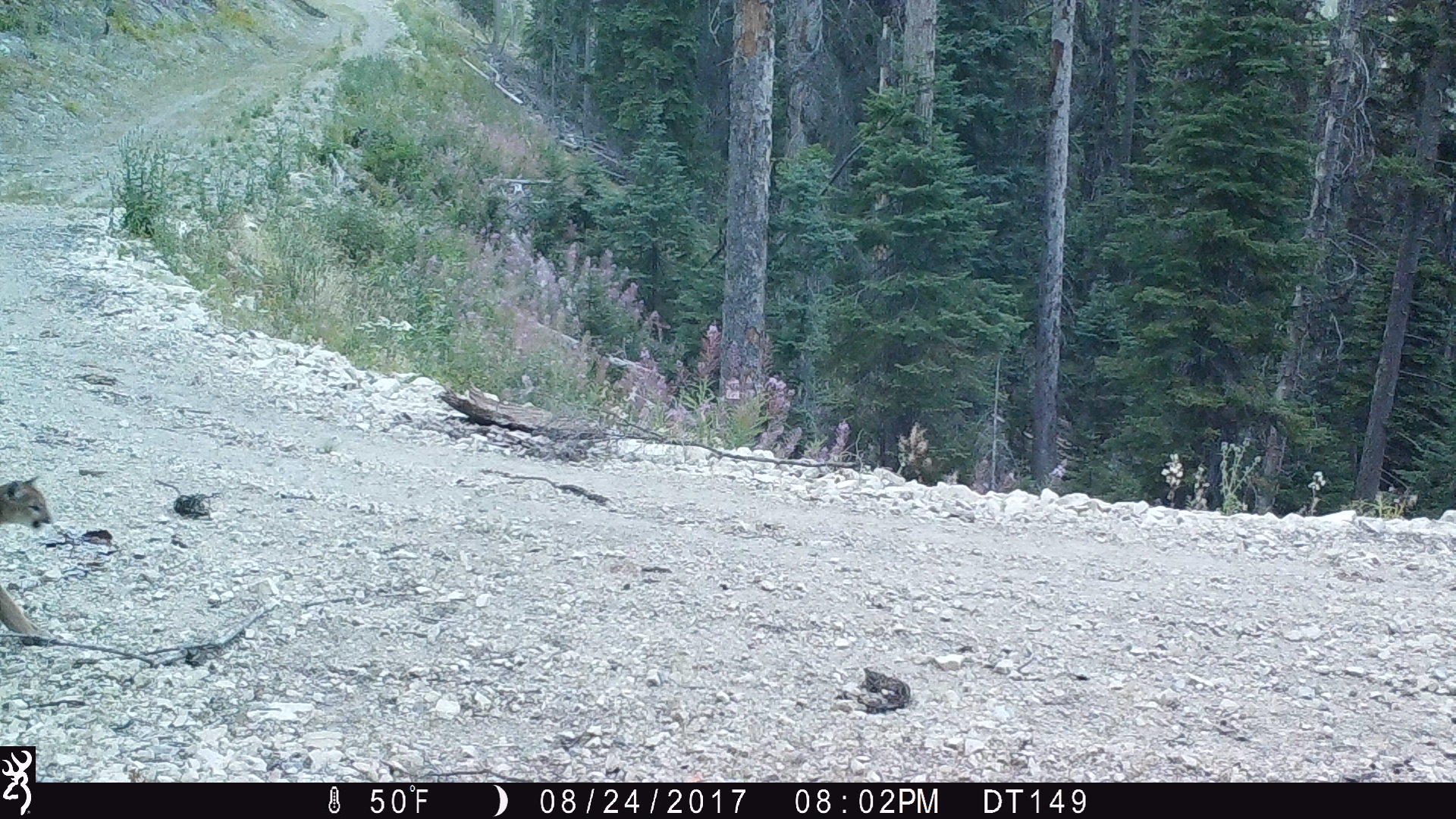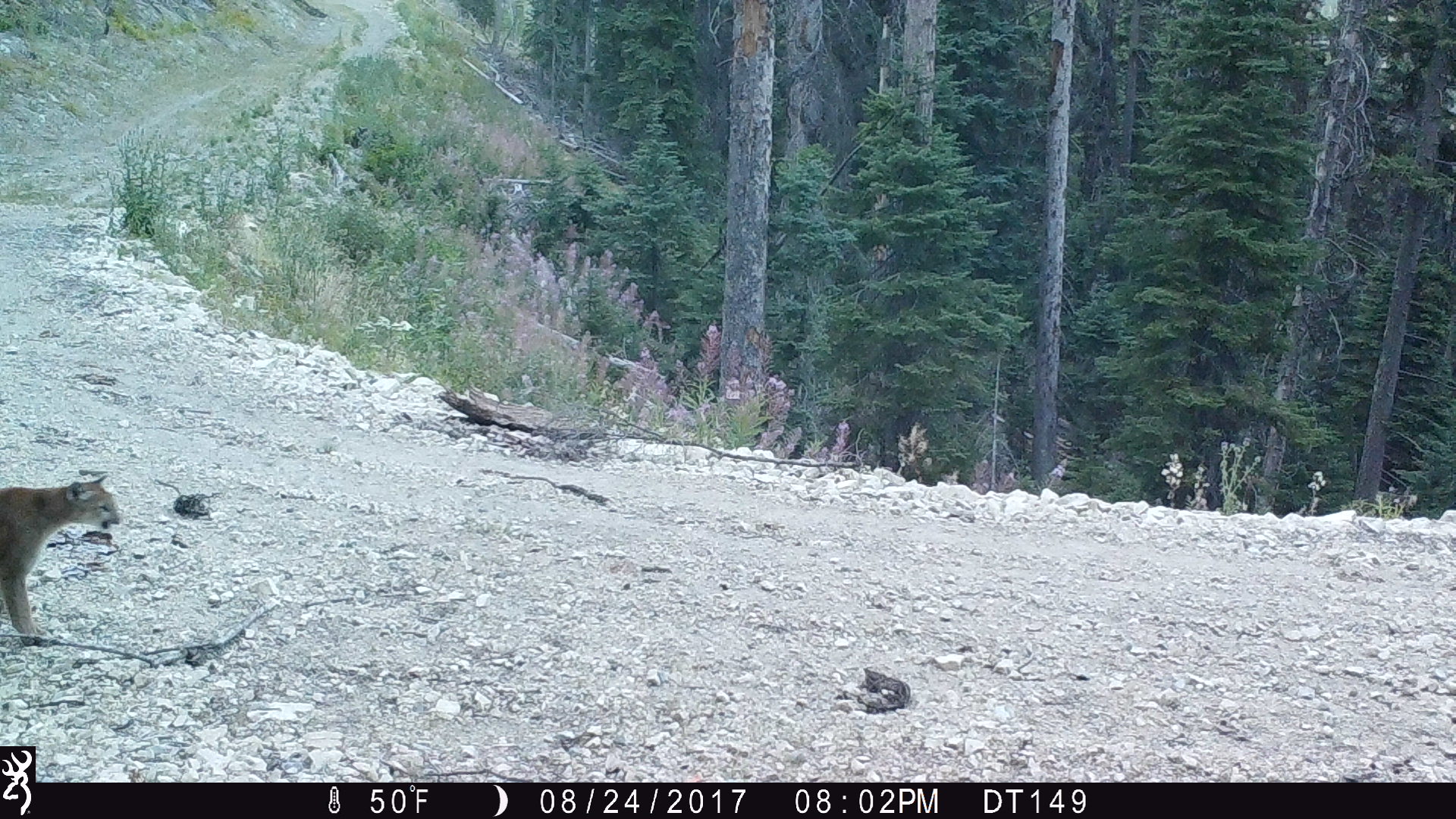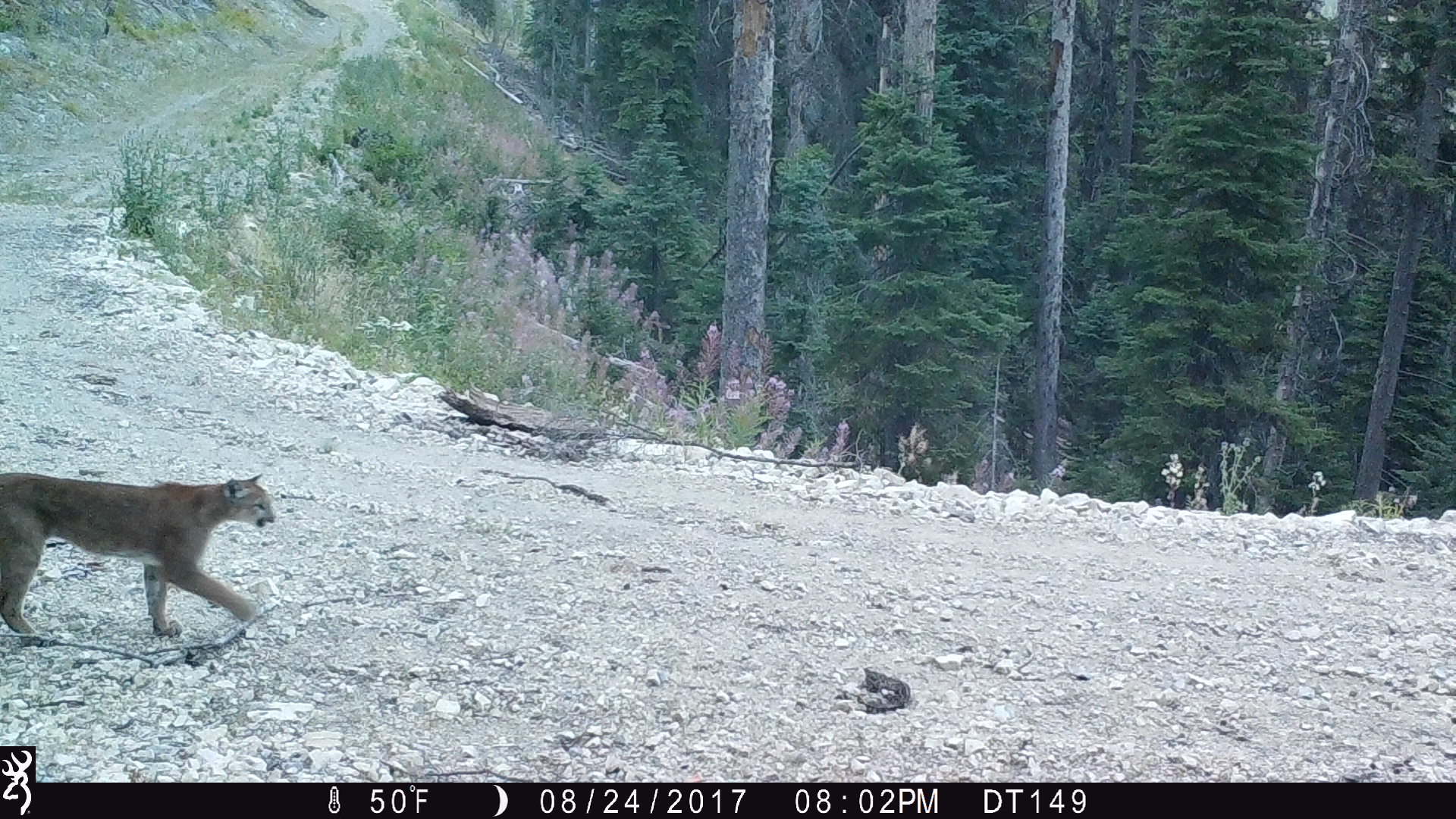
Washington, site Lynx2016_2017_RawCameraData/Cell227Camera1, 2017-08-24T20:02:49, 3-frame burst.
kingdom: Animalia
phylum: Chordata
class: Mammalia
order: Carnivora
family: Felidae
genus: Puma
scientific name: Puma concolor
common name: mountain lion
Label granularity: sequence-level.